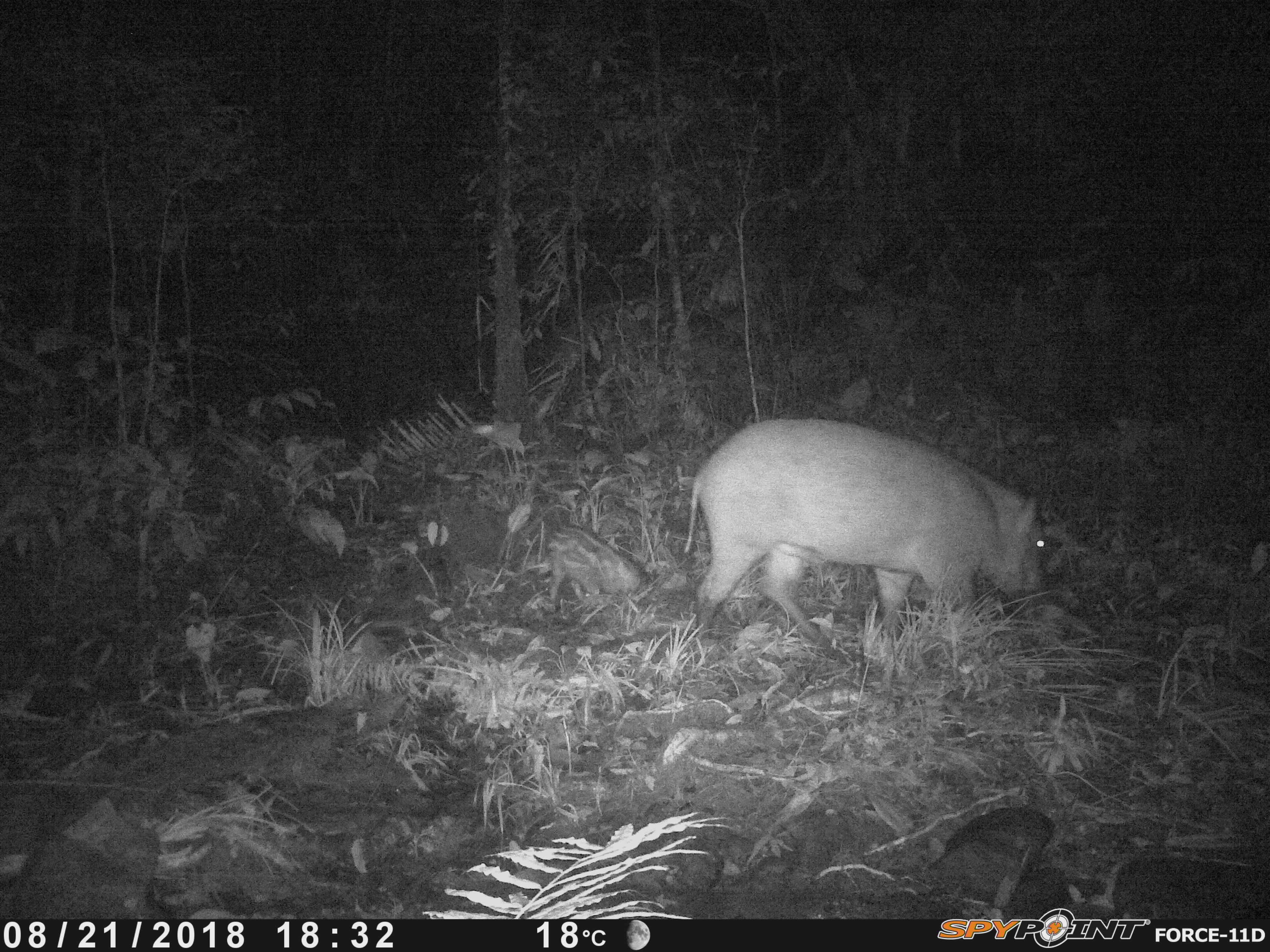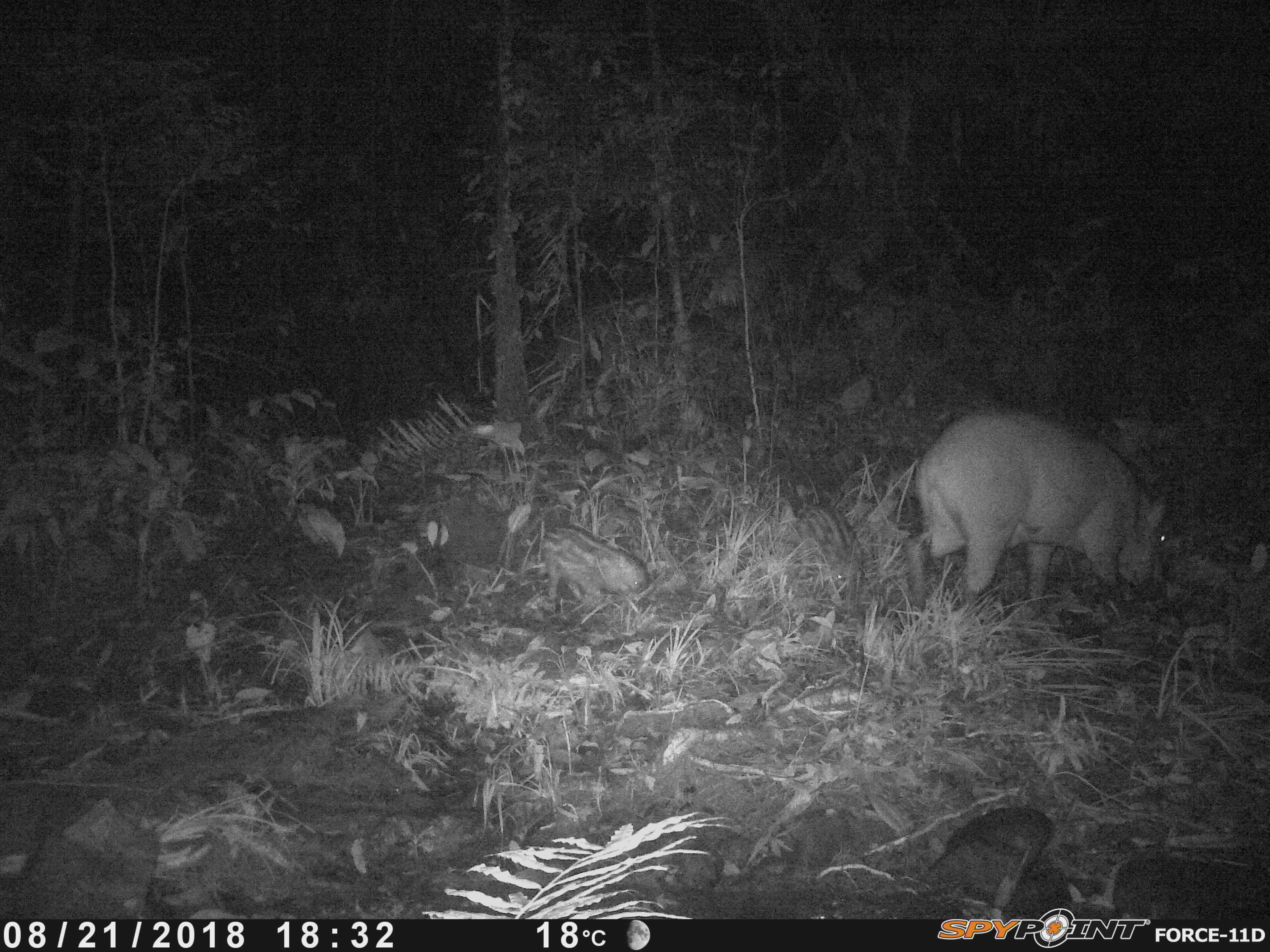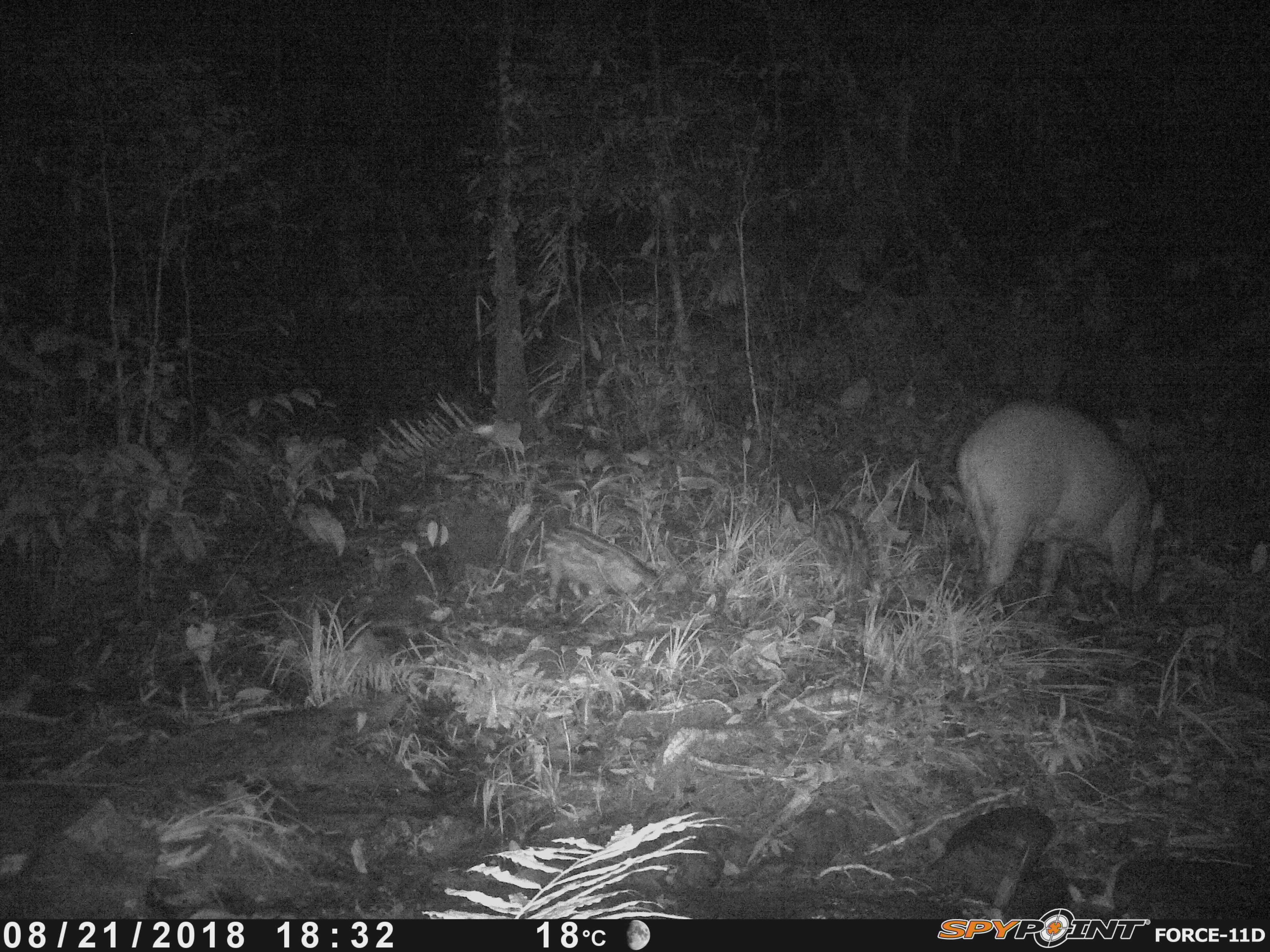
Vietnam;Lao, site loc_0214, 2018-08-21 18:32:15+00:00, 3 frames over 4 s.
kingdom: Animalia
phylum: Chordata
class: Mammalia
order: Artiodactyla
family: Suidae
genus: Sus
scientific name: Sus scrofa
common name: eurasian wild pig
Eurasian wild pig (Sus scrofa). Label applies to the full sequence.